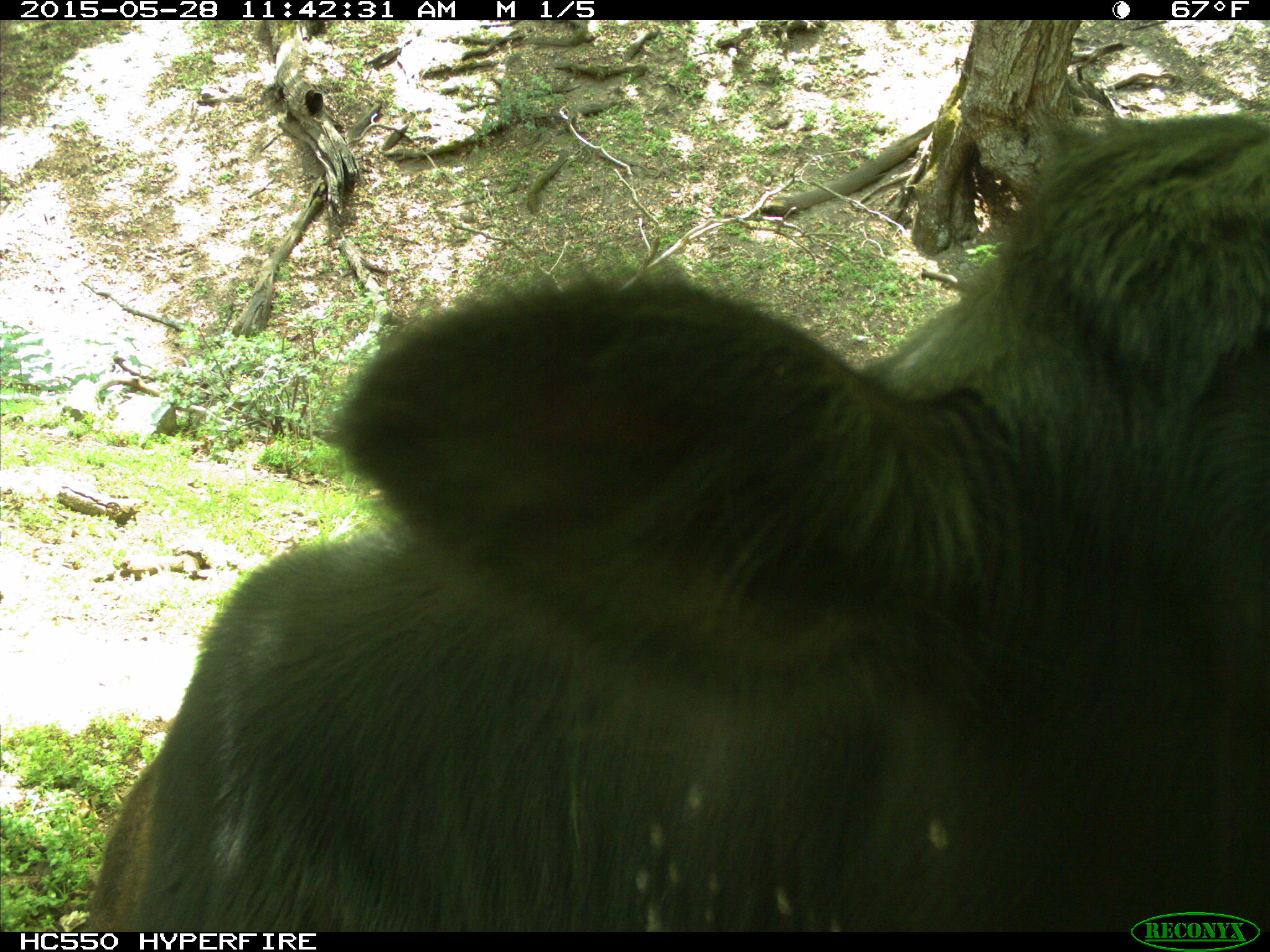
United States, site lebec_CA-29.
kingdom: Animalia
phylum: Chordata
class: Mammalia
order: Artiodactyla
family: Bovidae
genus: Bos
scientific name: Bos taurus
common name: domestic cow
Bos taurus (domestic cow).